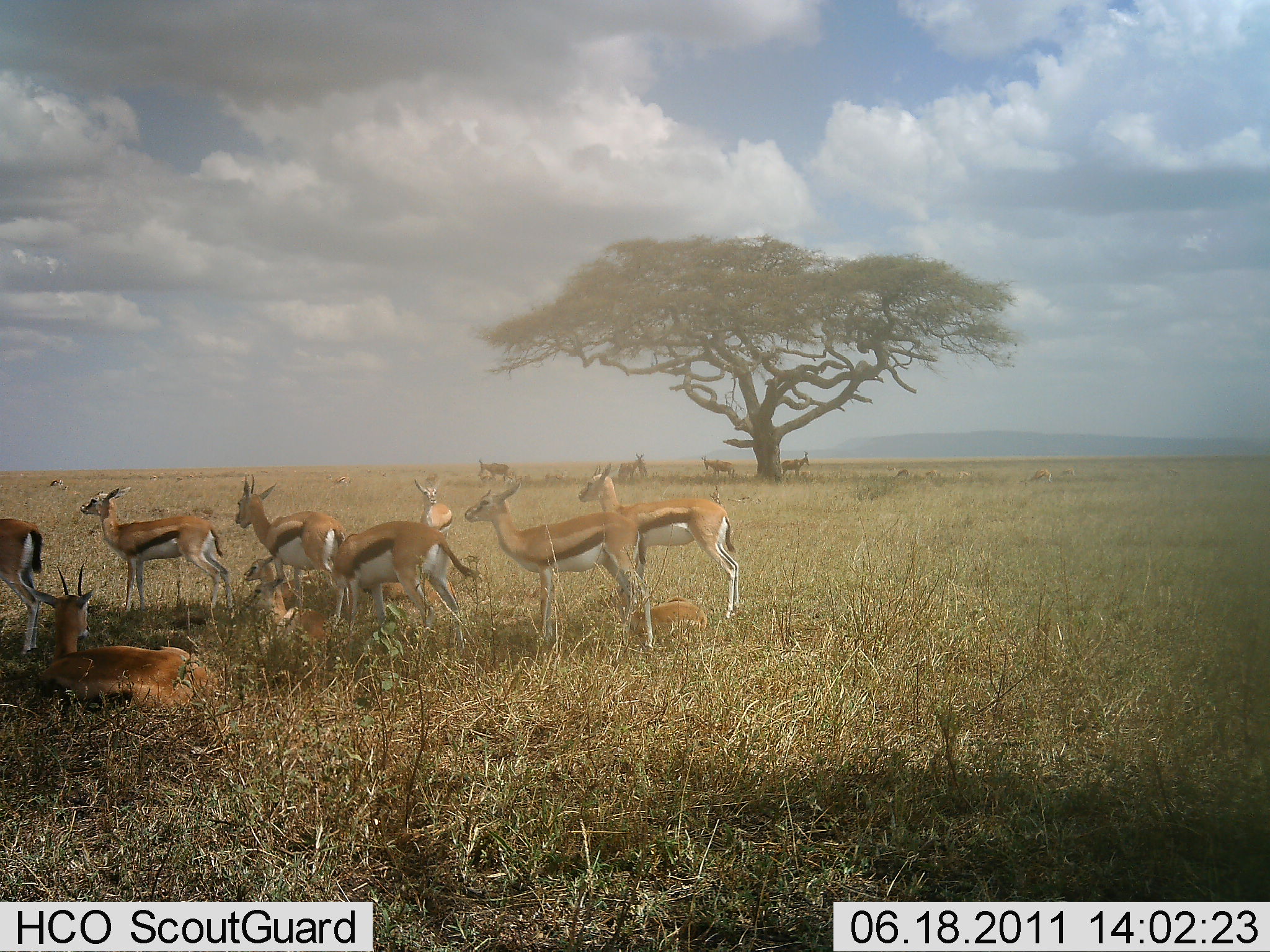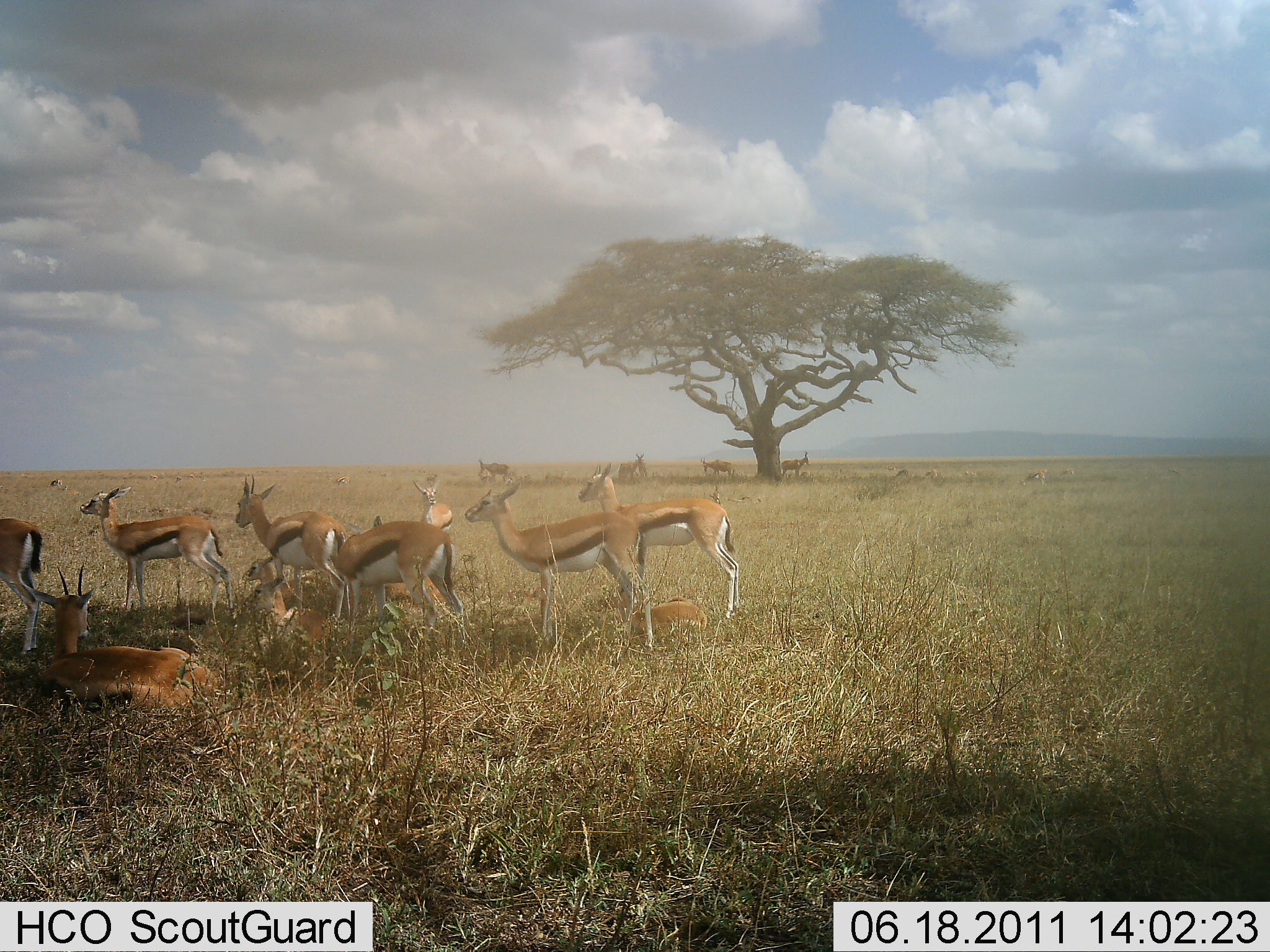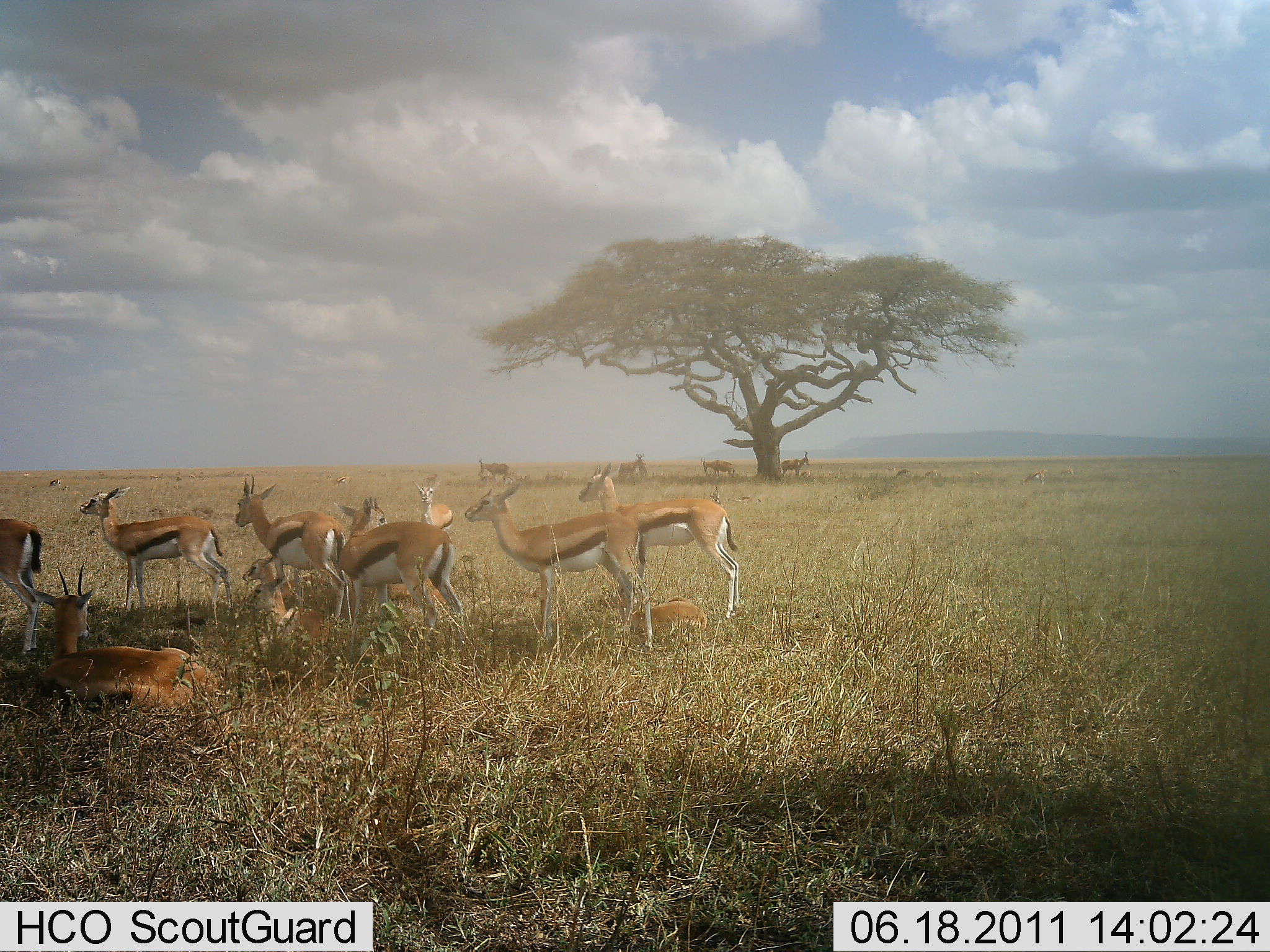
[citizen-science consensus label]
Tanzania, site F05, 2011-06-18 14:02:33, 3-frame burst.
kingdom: Animalia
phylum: Chordata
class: Mammalia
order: Artiodactyla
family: Bovidae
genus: Eudorcas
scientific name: Eudorcas thomsonii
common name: thomson's gazelle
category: gazellethomsons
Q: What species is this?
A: Gazellethomsons (thomson's gazelle) (Eudorcas thomsonii).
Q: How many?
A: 11-50.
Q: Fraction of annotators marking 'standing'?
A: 83%.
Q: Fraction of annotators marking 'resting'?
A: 92%.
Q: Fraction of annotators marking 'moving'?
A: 8%.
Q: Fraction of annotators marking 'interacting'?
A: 0%.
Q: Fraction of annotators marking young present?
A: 25%.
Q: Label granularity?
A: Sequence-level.